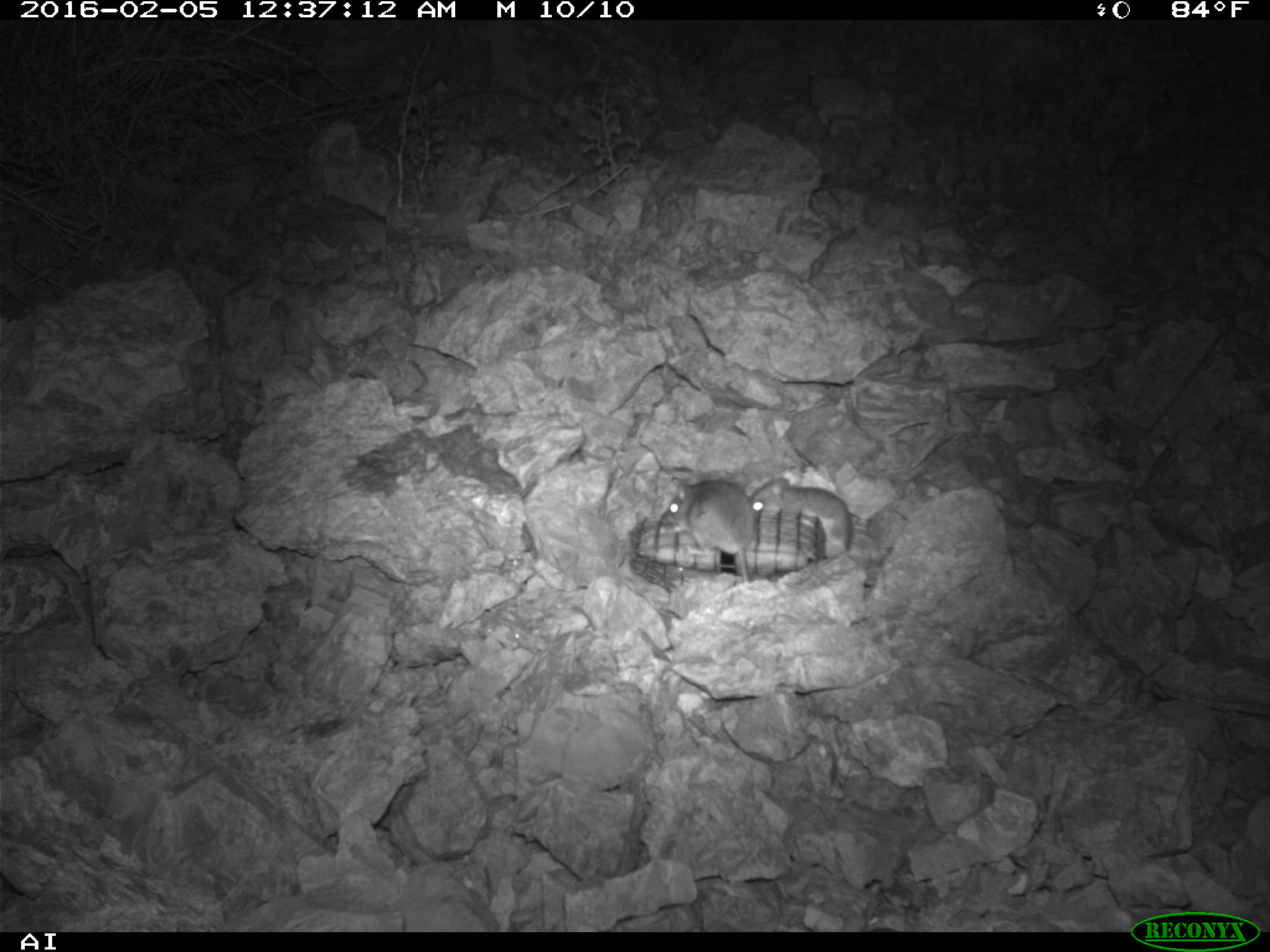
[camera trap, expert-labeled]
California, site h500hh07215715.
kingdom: Animalia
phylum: Chordata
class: Mammalia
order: Rodentia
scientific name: Rodentia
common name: rodent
Rodent (Rodentia).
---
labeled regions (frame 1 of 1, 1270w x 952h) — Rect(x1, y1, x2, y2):
rodent: Rect(662, 477, 754, 581); Rect(750, 476, 854, 550)